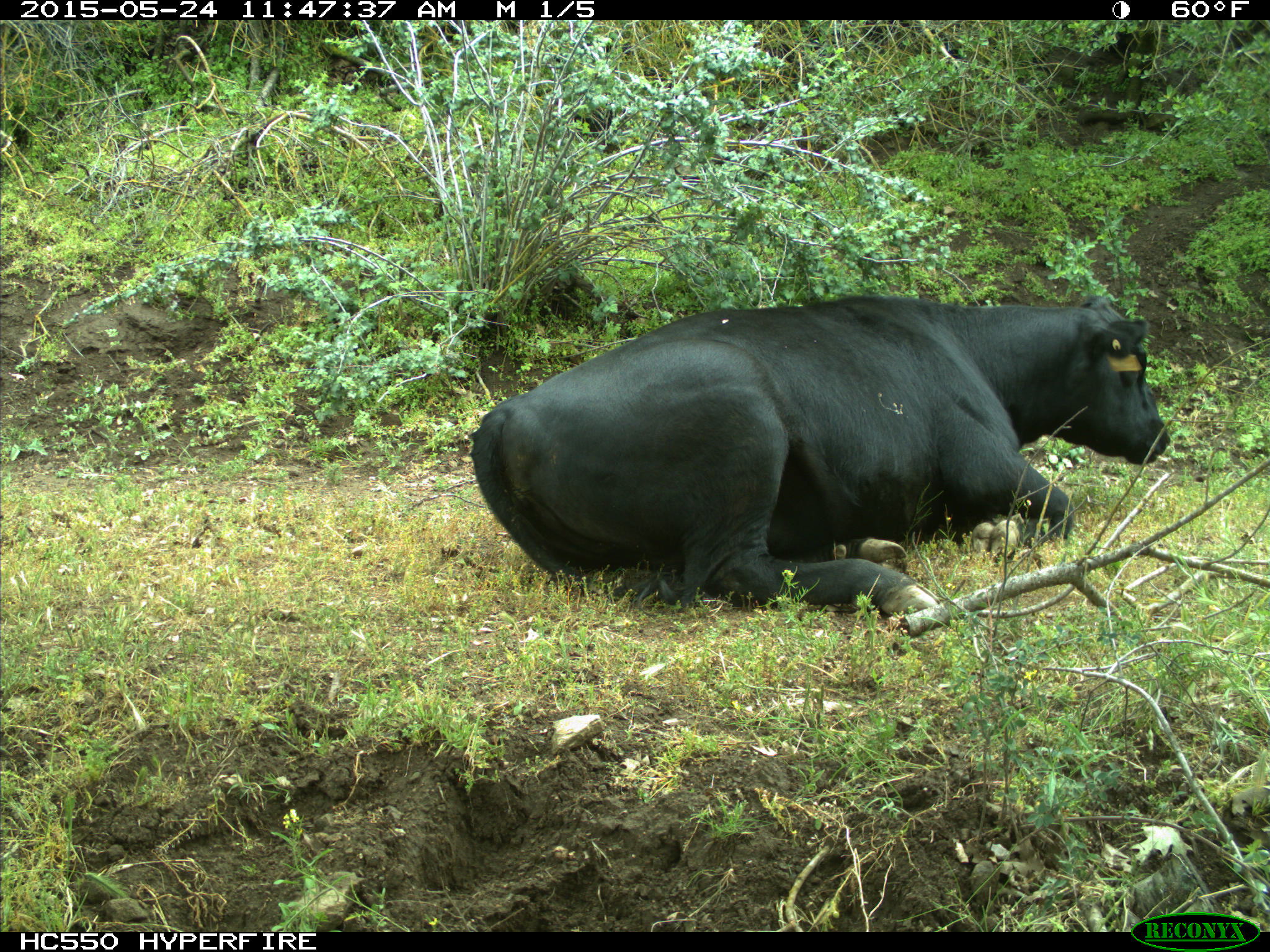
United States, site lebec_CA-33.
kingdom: Animalia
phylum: Chordata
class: Mammalia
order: Artiodactyla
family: Bovidae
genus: Bos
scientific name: Bos taurus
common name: domestic cow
Bos taurus (domestic cow).